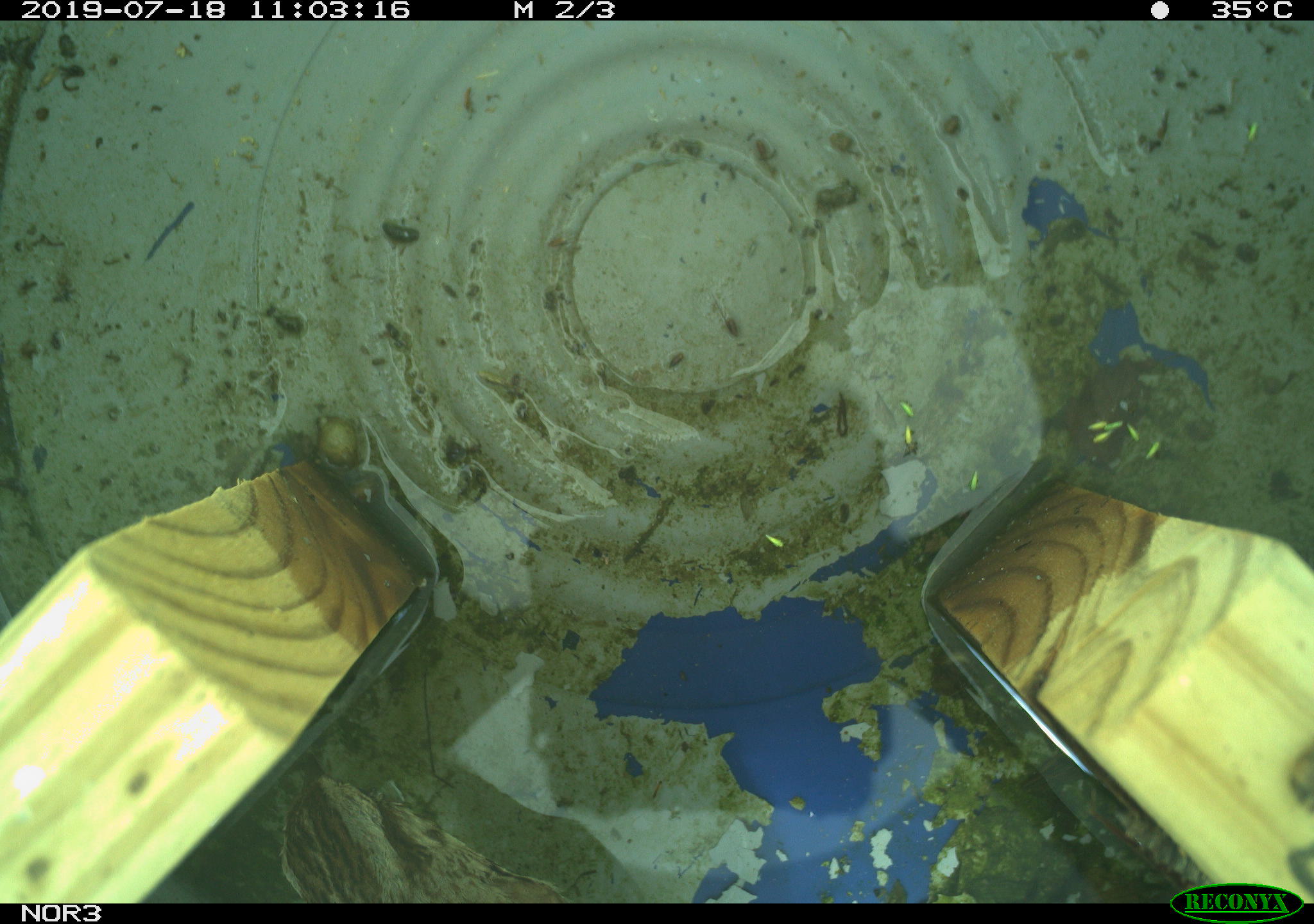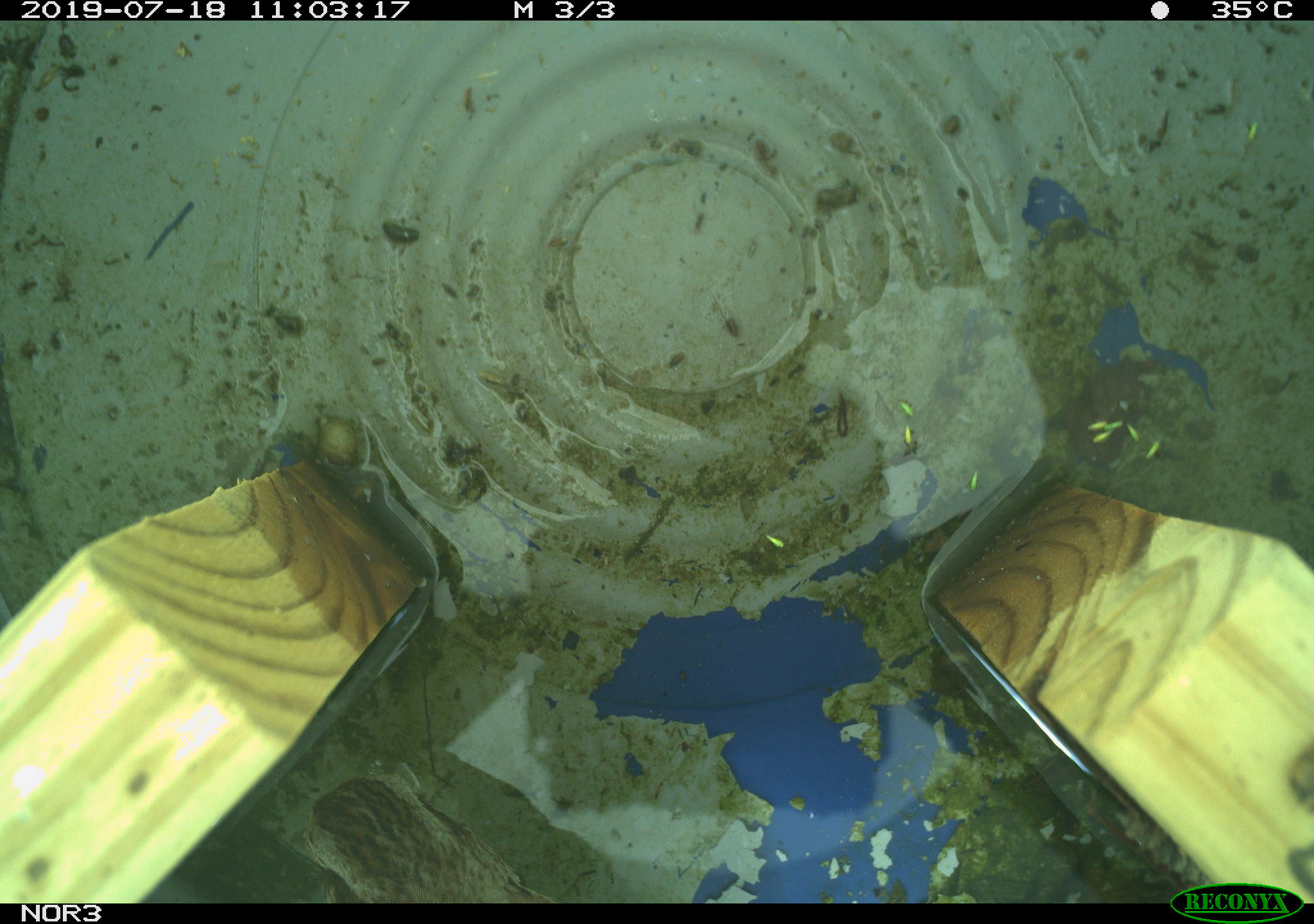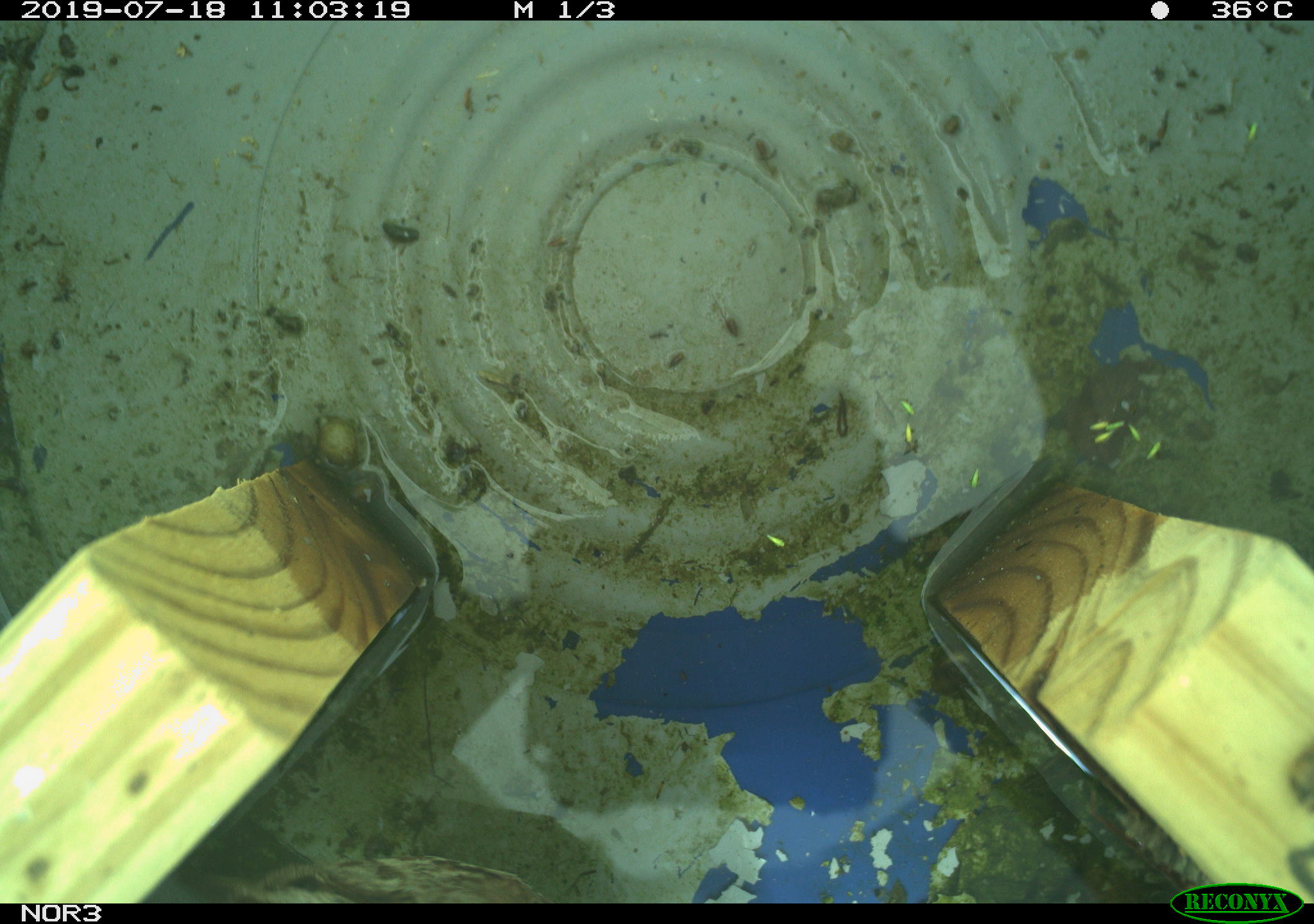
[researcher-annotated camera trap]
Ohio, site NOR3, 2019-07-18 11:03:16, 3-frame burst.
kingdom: Animalia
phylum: Chordata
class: Aves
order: Passeriformes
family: Passerellidae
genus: Melospiza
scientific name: Melospiza melodia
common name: song sparrow